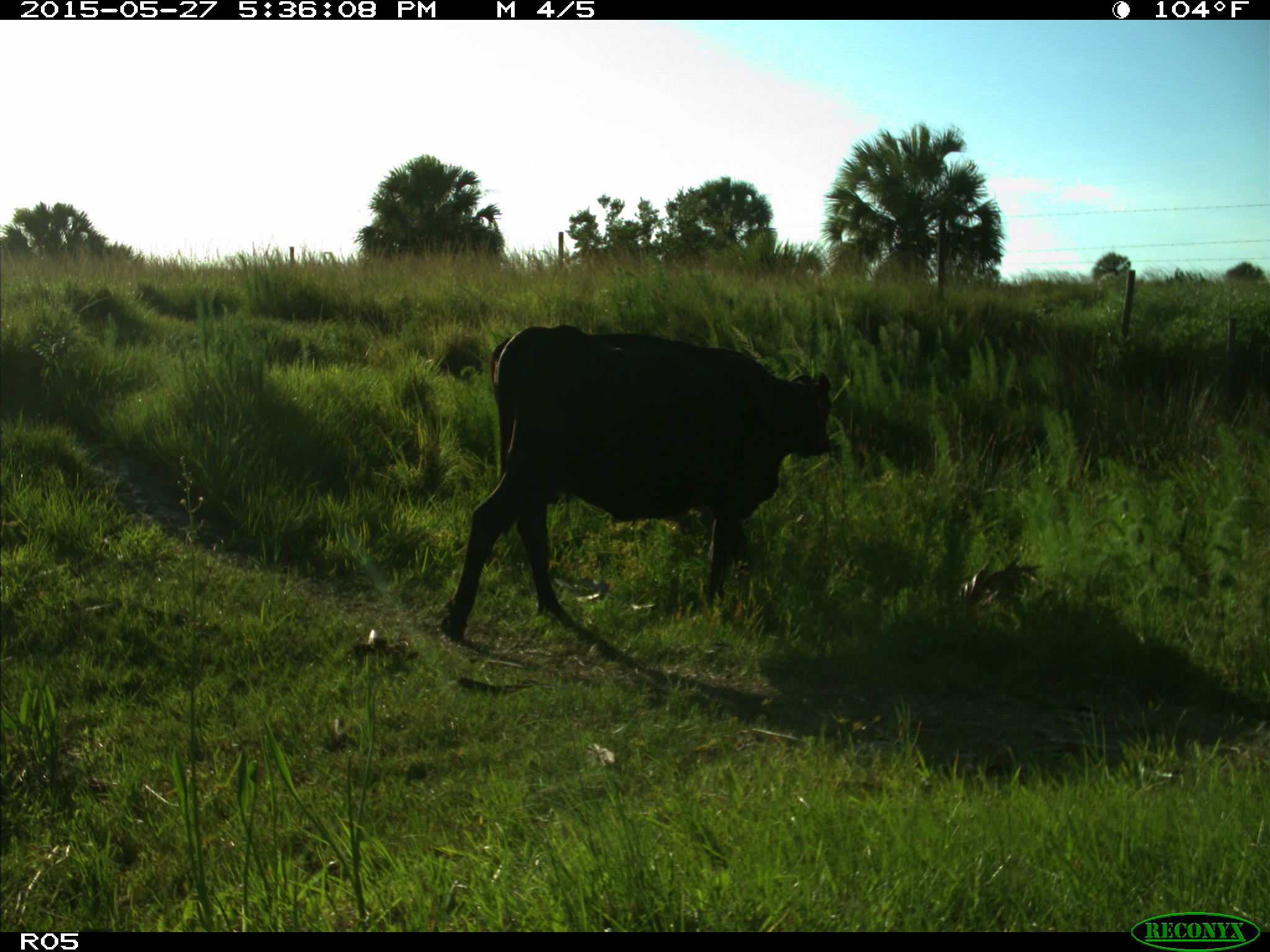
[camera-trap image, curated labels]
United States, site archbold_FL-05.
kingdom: Animalia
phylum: Chordata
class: Mammalia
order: Artiodactyla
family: Bovidae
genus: Bos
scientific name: Bos taurus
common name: domestic cow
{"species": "Bos taurus (domestic cow)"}